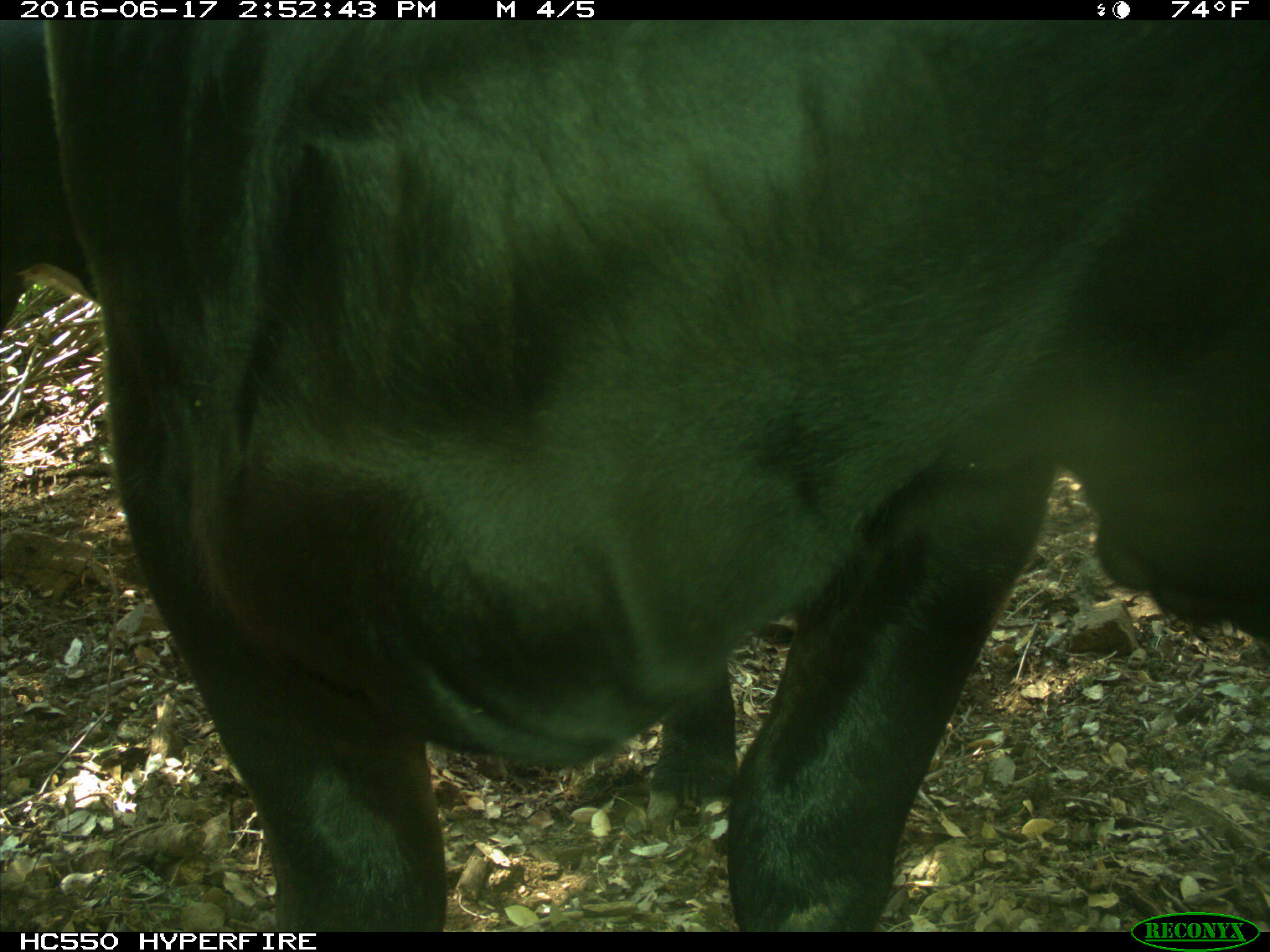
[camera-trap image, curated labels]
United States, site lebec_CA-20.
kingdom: Animalia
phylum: Chordata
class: Mammalia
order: Artiodactyla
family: Bovidae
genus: Bos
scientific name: Bos taurus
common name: domestic cow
Bos taurus (domestic cow).